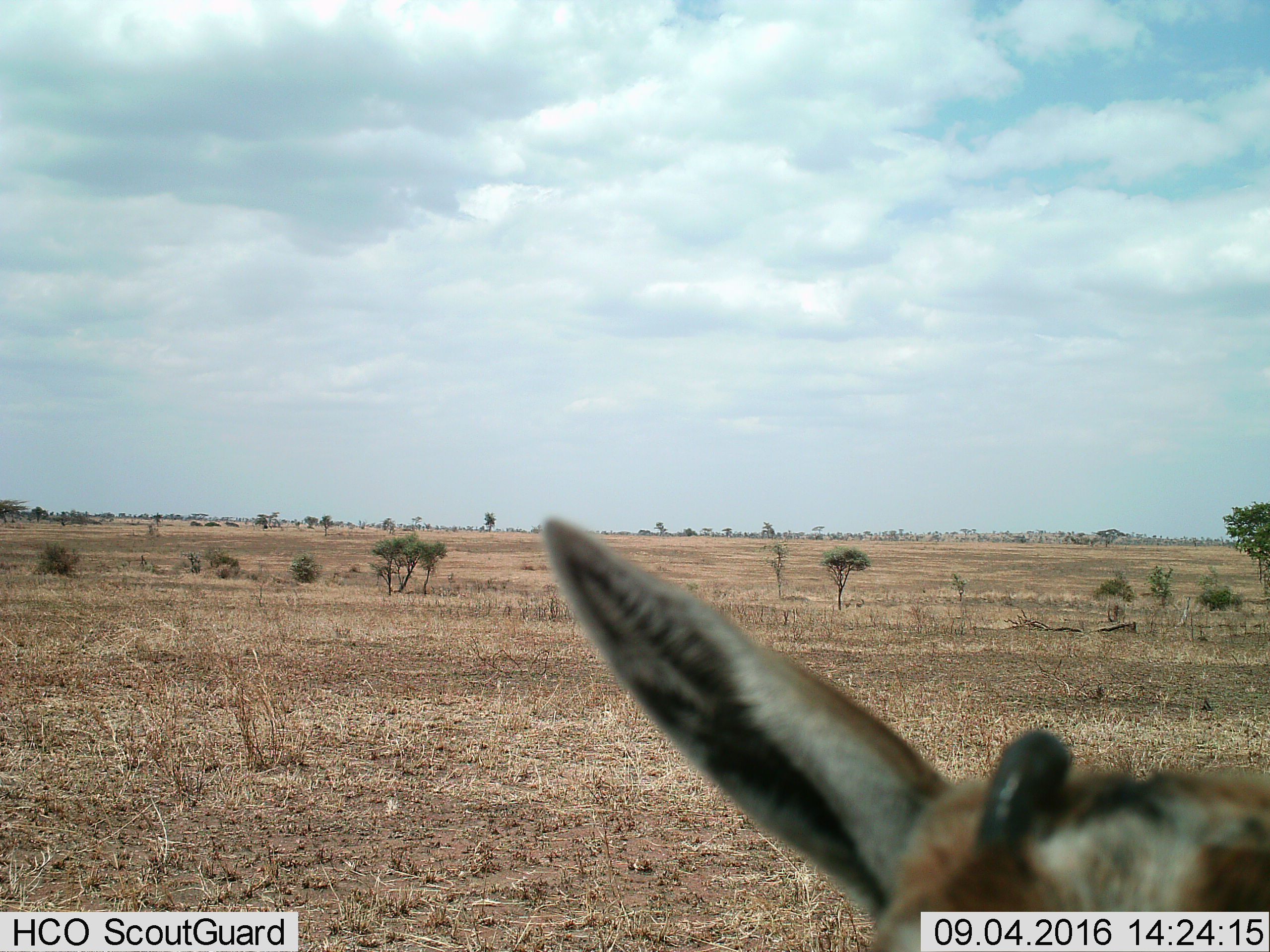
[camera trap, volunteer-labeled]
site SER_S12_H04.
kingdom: Animalia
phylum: Chordata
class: Mammalia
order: Artiodactyla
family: Bovidae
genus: Eudorcas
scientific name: Eudorcas thomsonii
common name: thomson's gazelle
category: gazellethomsons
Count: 1.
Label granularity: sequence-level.